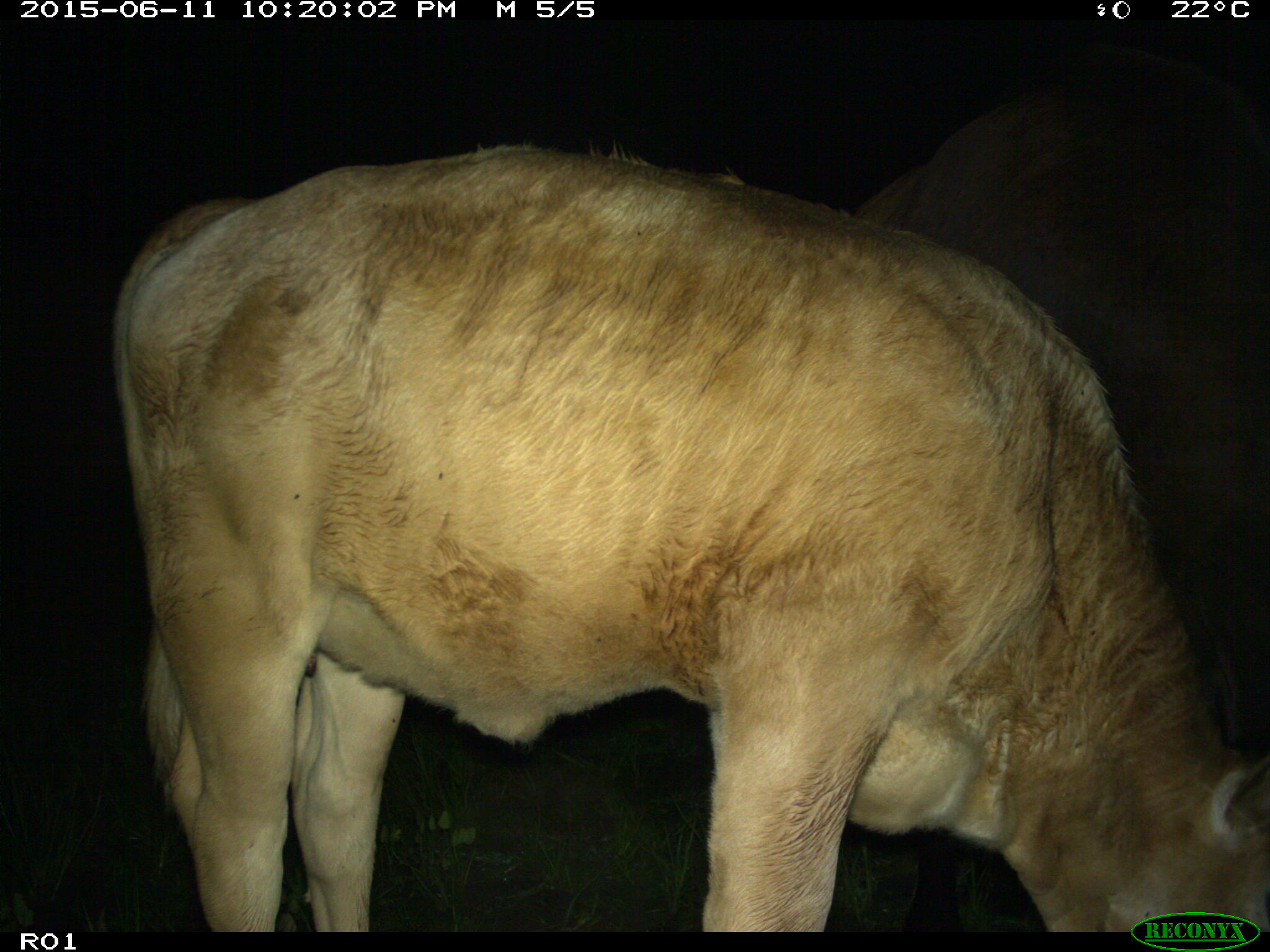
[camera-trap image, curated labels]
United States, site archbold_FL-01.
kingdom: Animalia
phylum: Chordata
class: Mammalia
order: Artiodactyla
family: Bovidae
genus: Bos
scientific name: Bos taurus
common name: domestic cow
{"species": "Bos taurus (domestic cow)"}